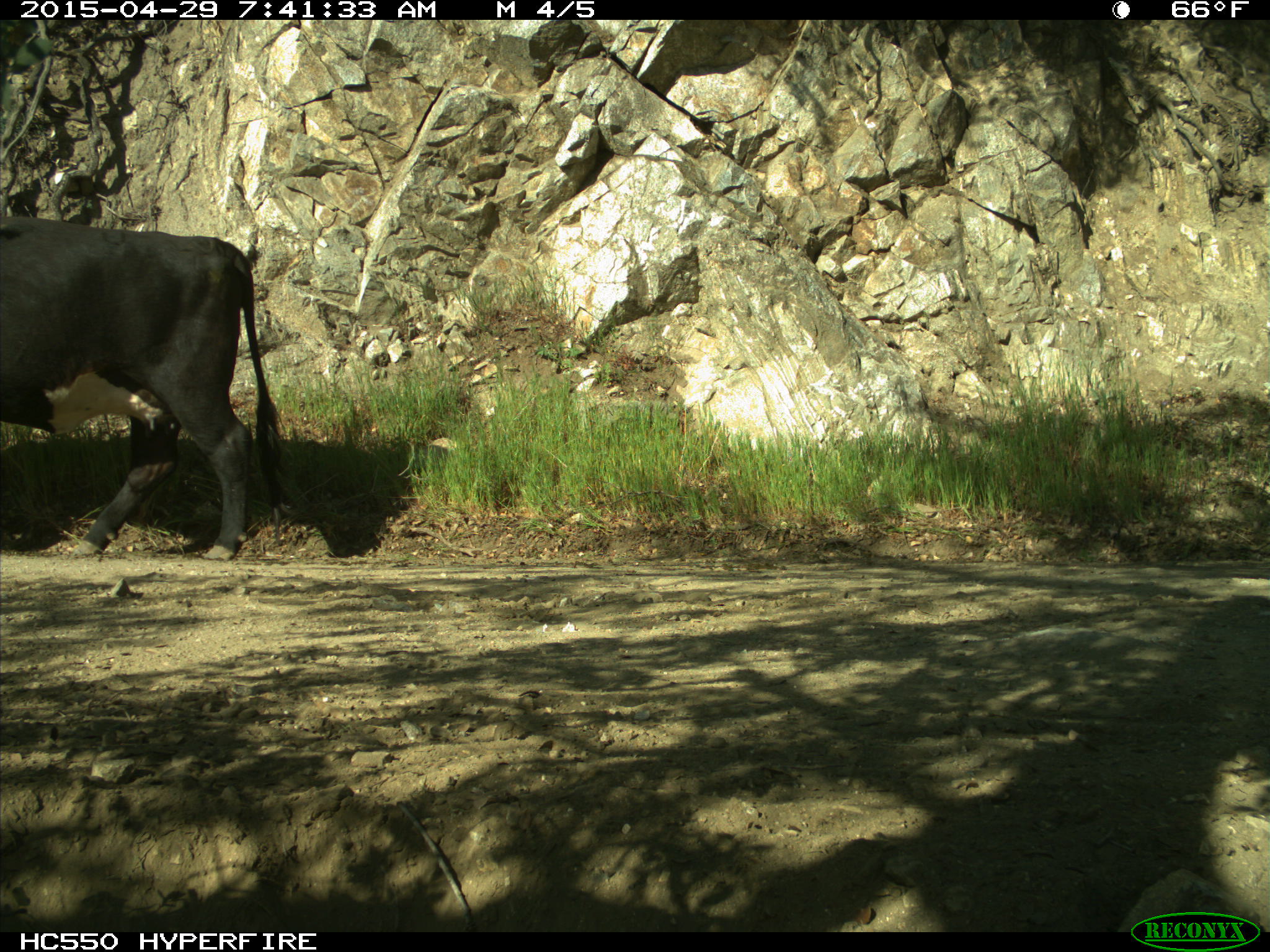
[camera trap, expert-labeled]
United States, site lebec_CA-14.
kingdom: Animalia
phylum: Chordata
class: Mammalia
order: Artiodactyla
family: Bovidae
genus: Bos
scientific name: Bos taurus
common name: domestic cow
Bos taurus (domestic cow).